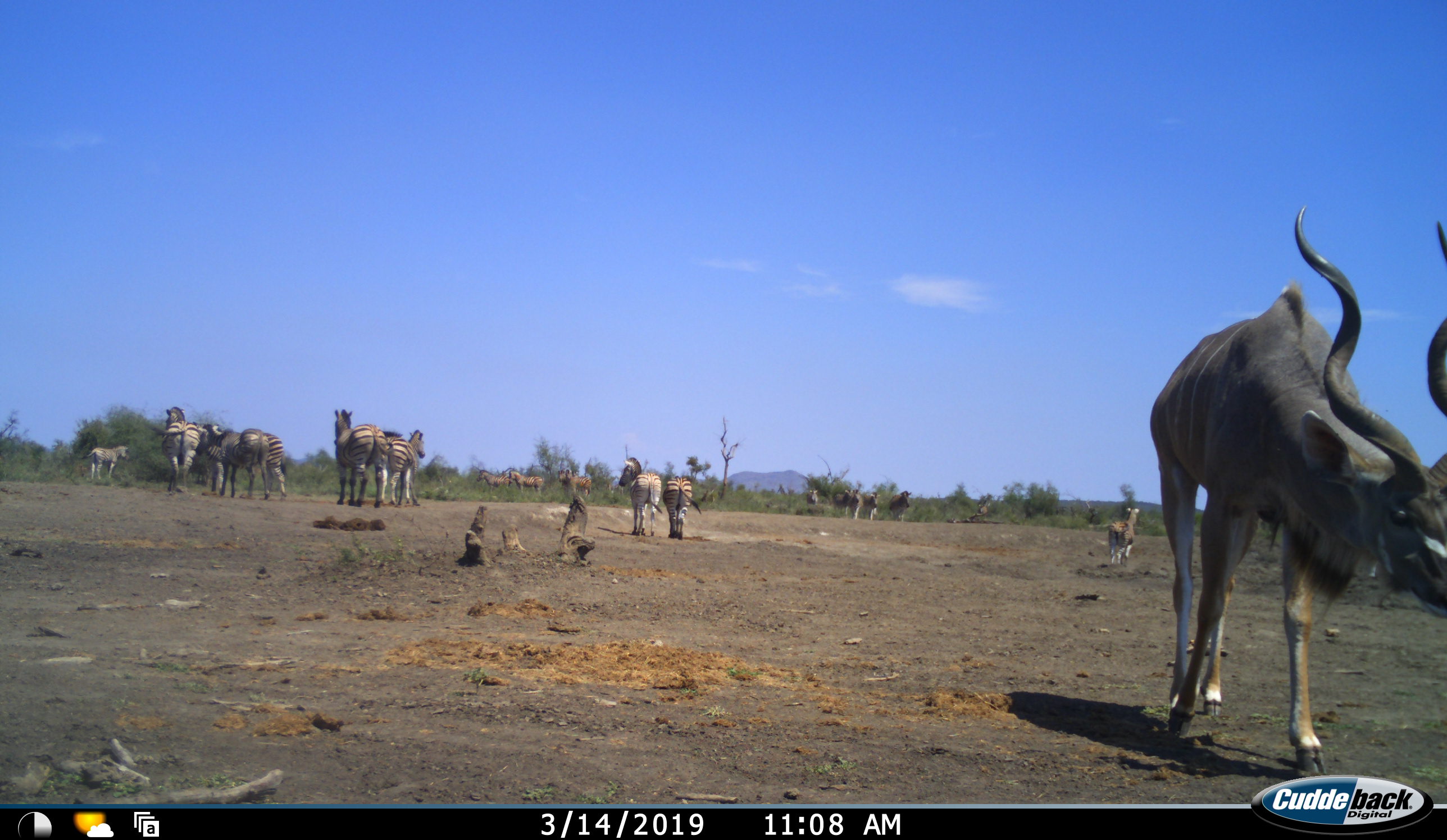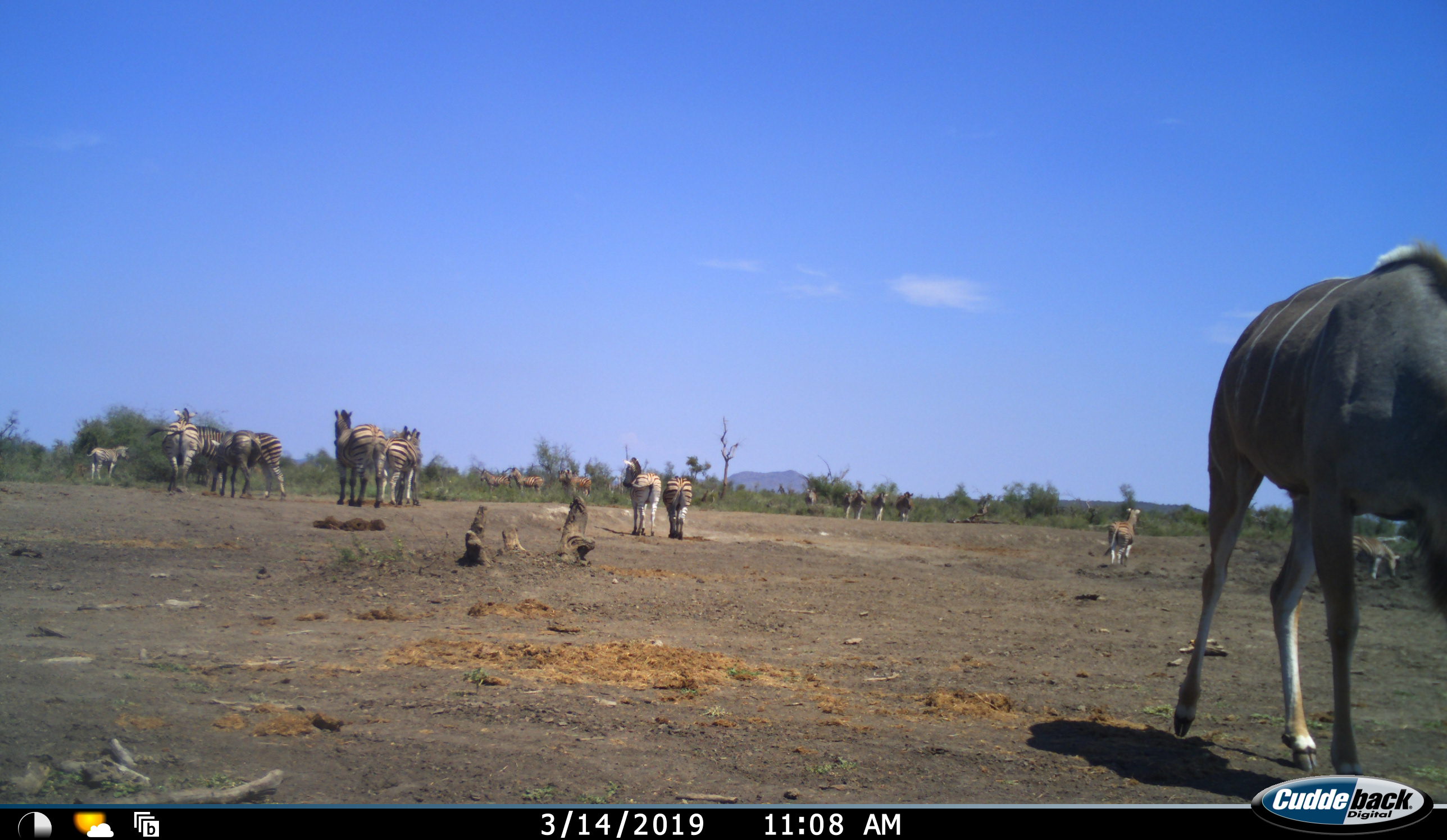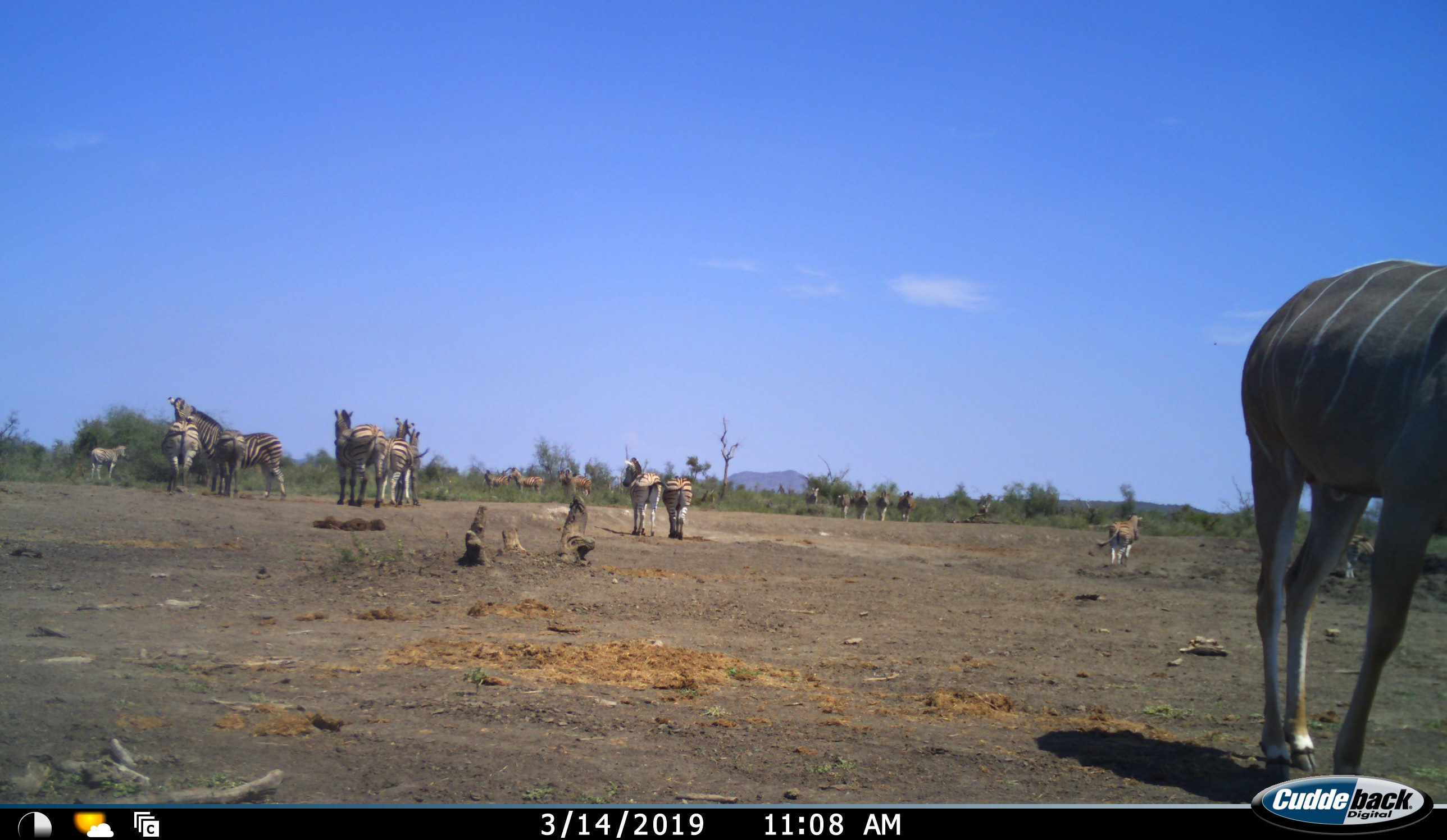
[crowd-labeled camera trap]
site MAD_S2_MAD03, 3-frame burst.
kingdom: Animalia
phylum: Chordata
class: Mammalia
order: Artiodactyla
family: Bovidae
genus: Tragelaphus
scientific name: Tragelaphus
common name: kudu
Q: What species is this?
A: Kudu (Tragelaphus).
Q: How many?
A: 1.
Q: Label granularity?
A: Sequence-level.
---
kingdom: Animalia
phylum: Chordata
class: Mammalia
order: Perissodactyla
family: Equidae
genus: Equus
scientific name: Equus quagga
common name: plains zebra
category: zebraplains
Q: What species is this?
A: Zebraplains (plains zebra) (Equus quagga).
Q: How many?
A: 11-50.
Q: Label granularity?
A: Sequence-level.